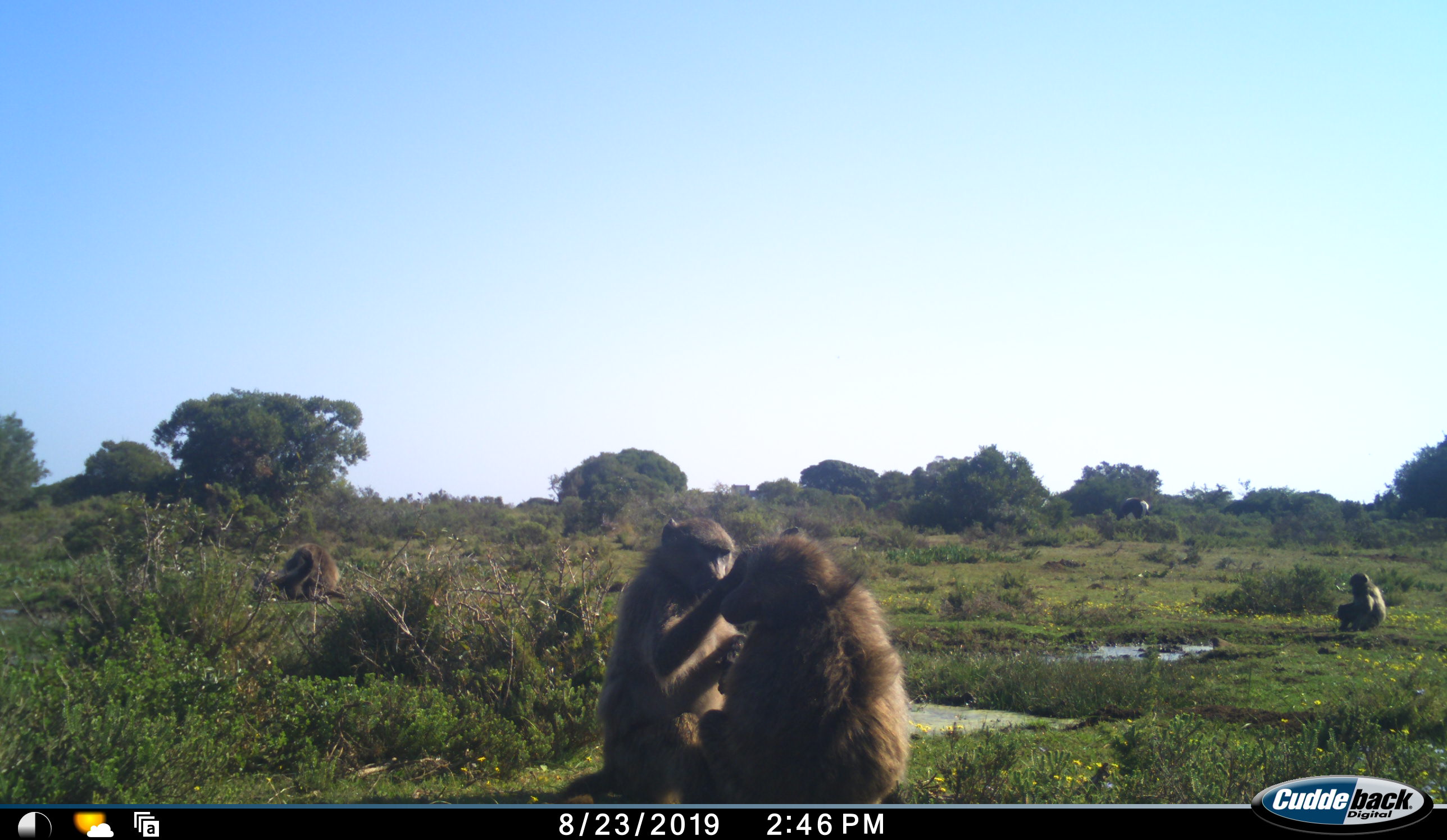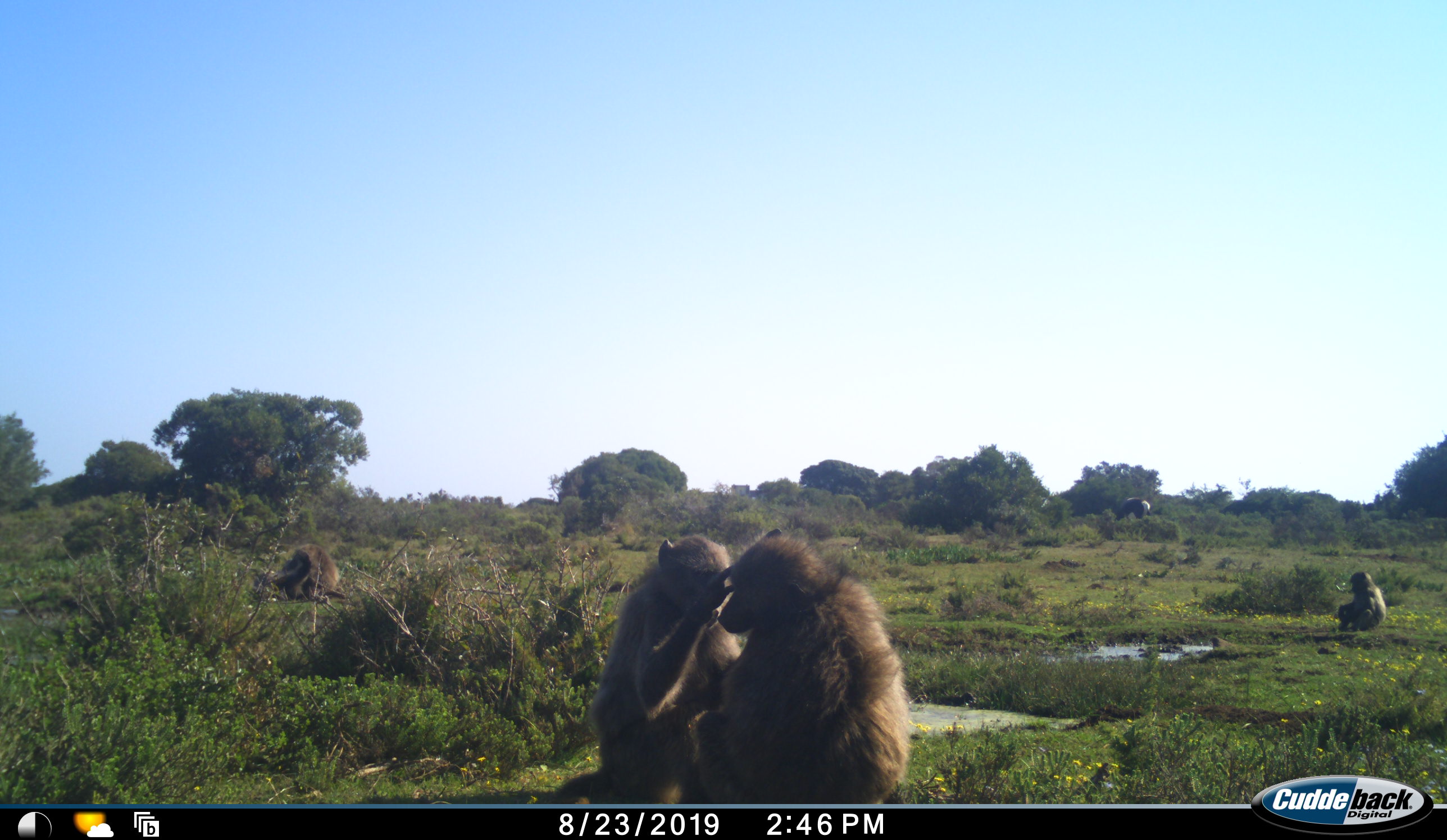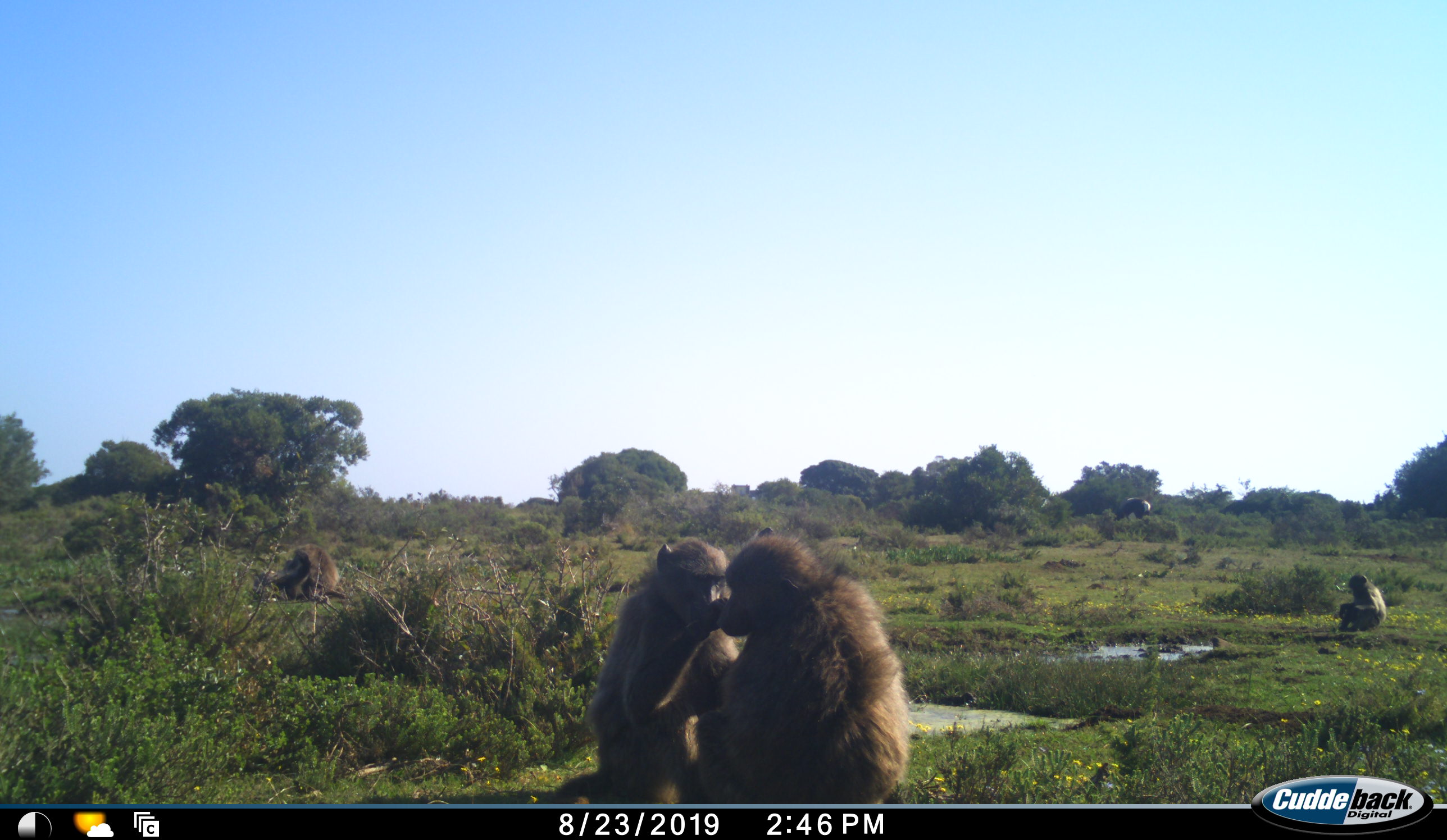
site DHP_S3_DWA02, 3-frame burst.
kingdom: Animalia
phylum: Chordata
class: Mammalia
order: Primates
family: Cercopithecidae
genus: Papio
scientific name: Papio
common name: baboon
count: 4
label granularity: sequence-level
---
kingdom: Animalia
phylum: Chordata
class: Mammalia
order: Artiodactyla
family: Bovidae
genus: Damaliscus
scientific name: Damaliscus pygargus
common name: bontebok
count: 1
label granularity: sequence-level